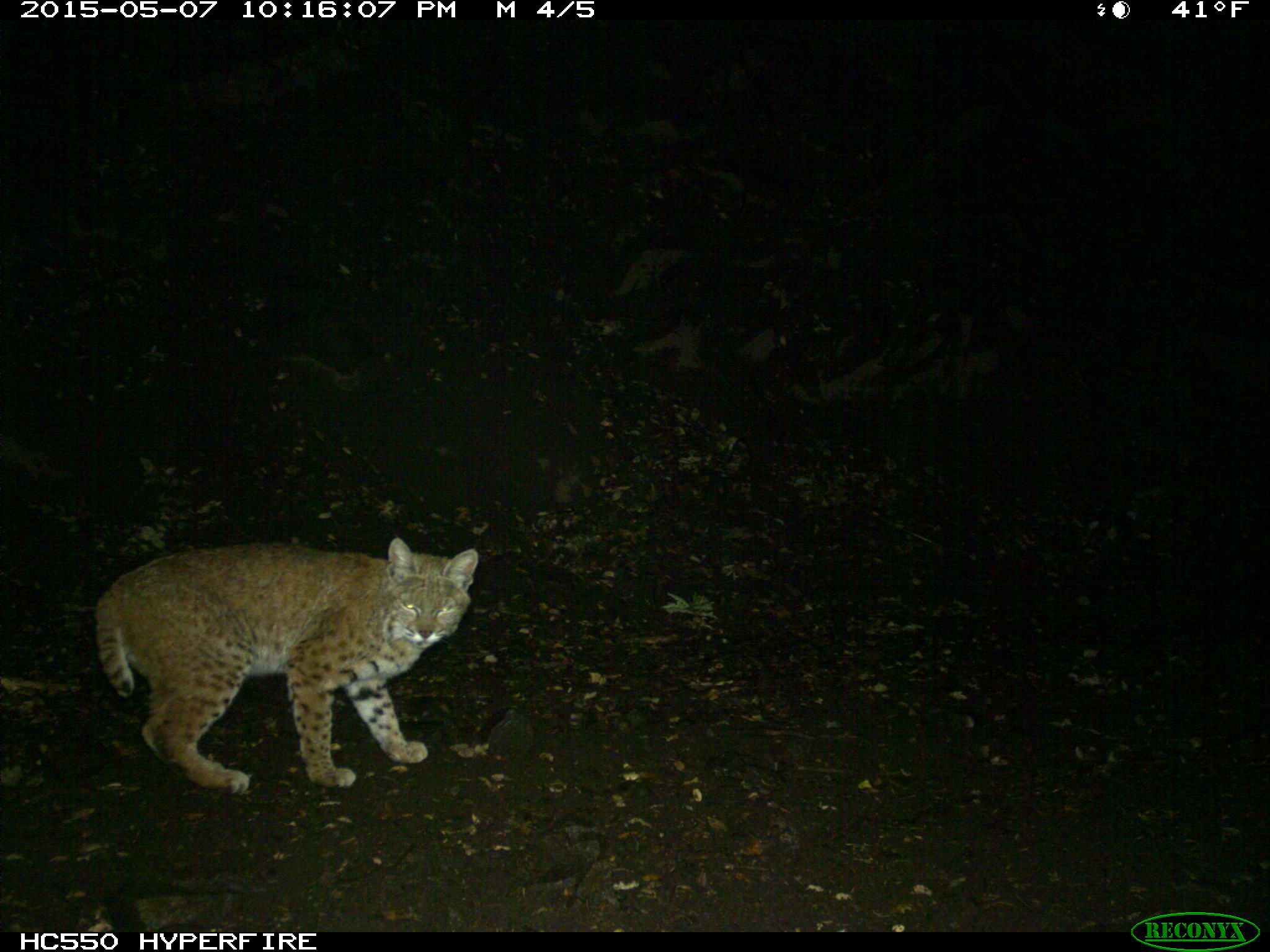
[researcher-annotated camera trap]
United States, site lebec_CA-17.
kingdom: Animalia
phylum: Chordata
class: Mammalia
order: Carnivora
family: Felidae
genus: Lynx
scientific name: Lynx rufus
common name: bobcat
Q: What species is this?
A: Lynx rufus (bobcat).